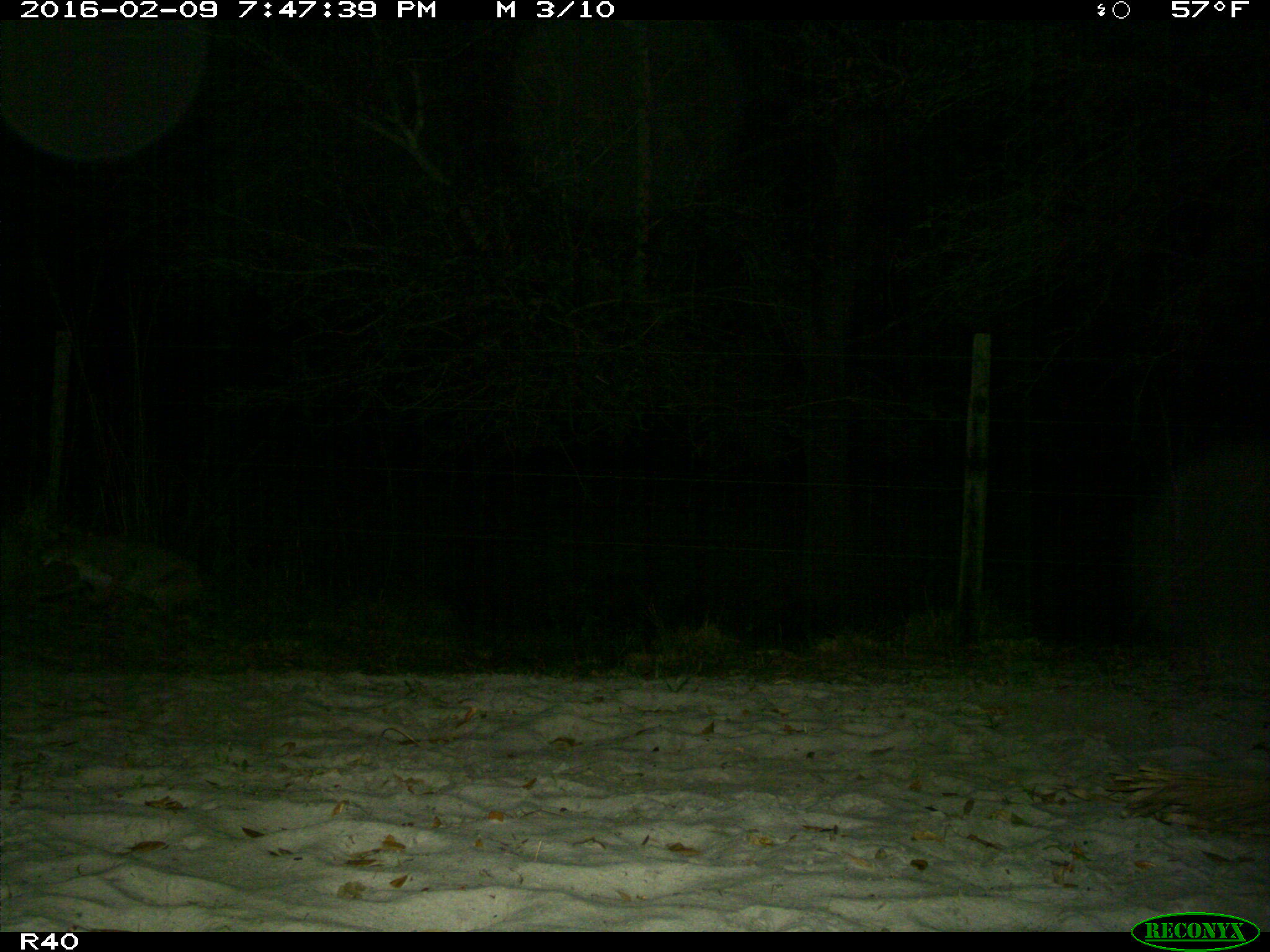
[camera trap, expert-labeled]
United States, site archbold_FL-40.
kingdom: Animalia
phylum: Chordata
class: Mammalia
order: Carnivora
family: Felidae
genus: Lynx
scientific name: Lynx rufus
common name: bobcat